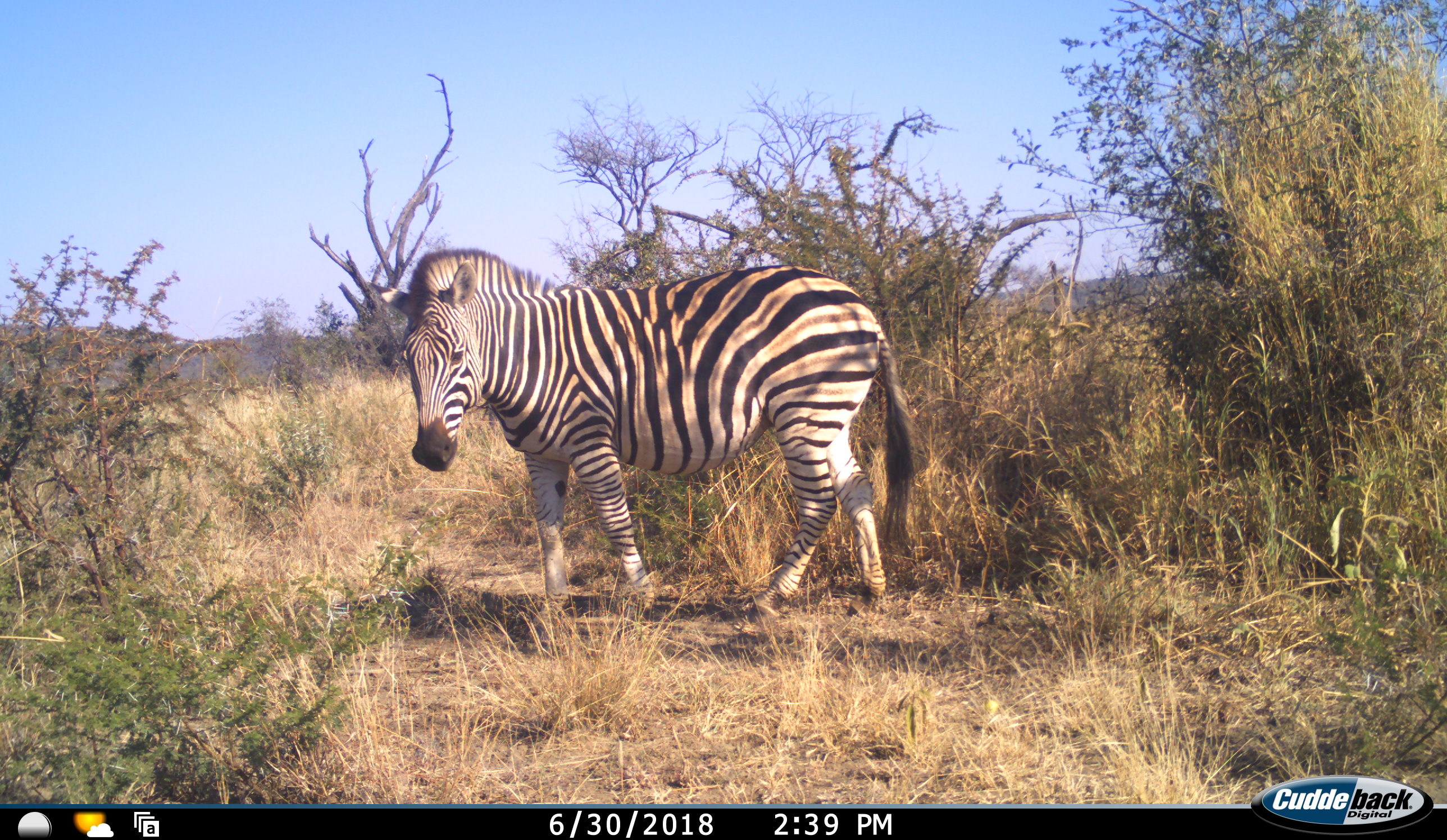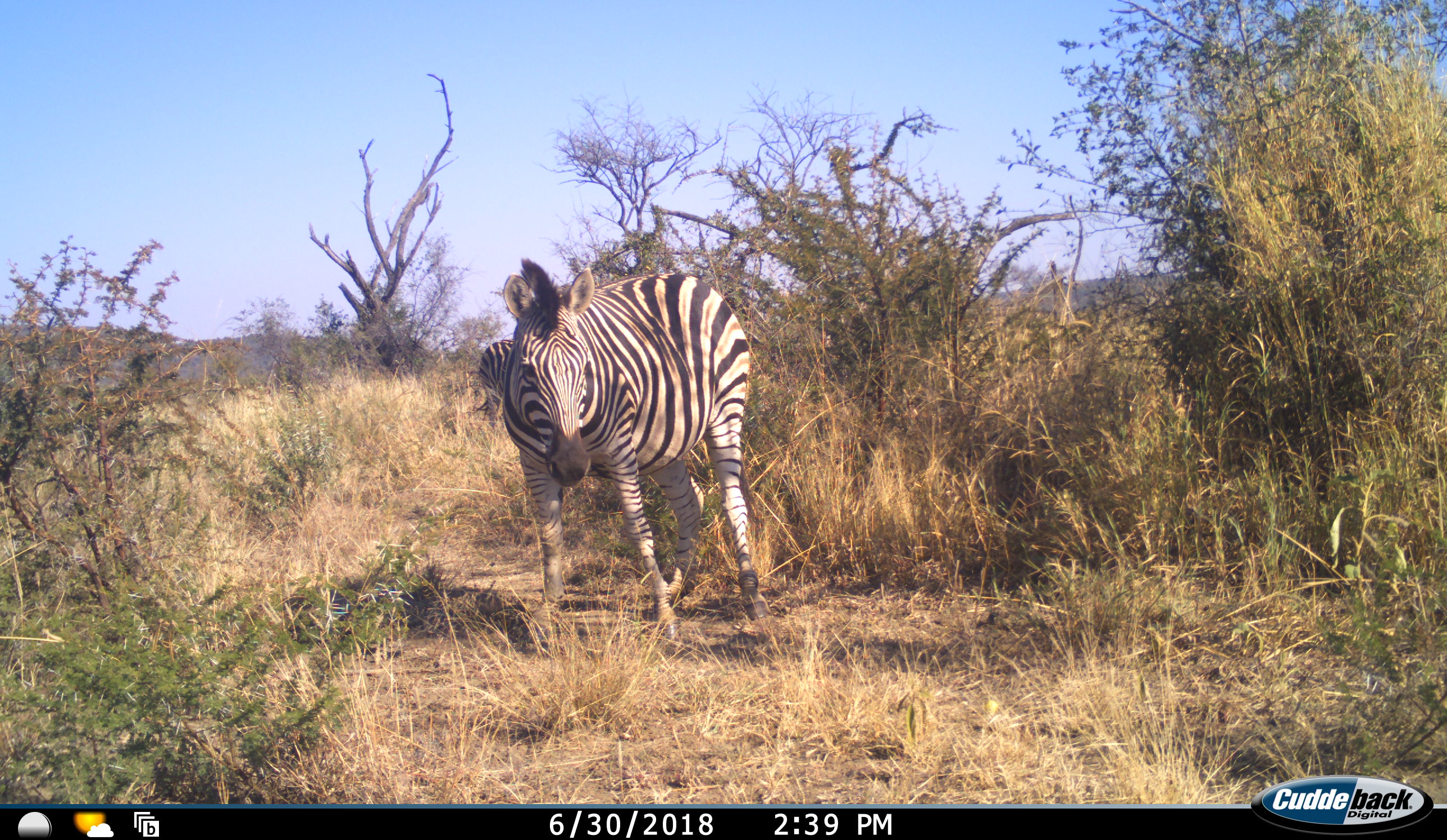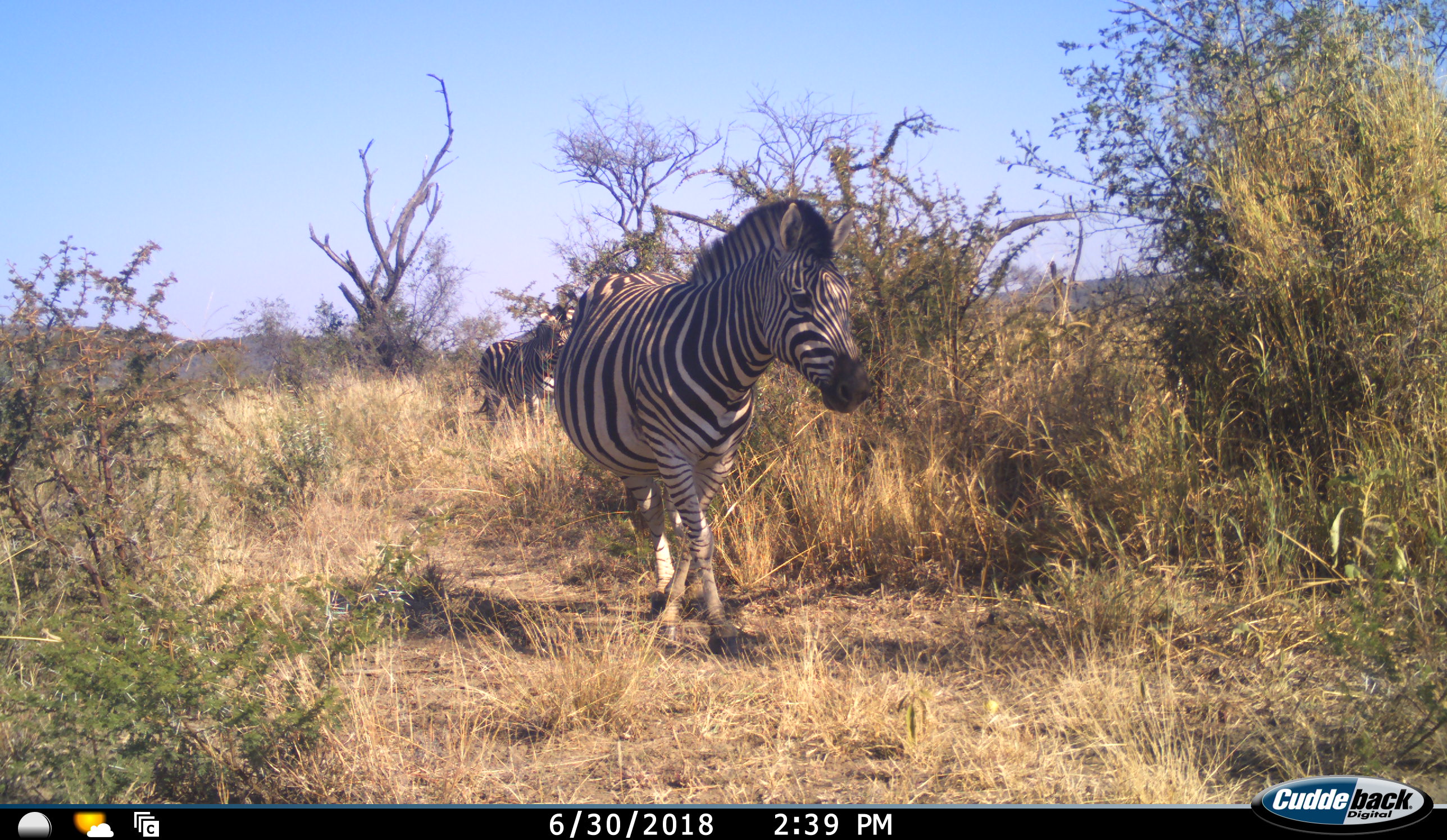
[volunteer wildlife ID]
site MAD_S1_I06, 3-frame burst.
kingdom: Animalia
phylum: Chordata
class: Mammalia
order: Perissodactyla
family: Equidae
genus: Equus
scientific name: Equus quagga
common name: plains zebra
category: zebraplains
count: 2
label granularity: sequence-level